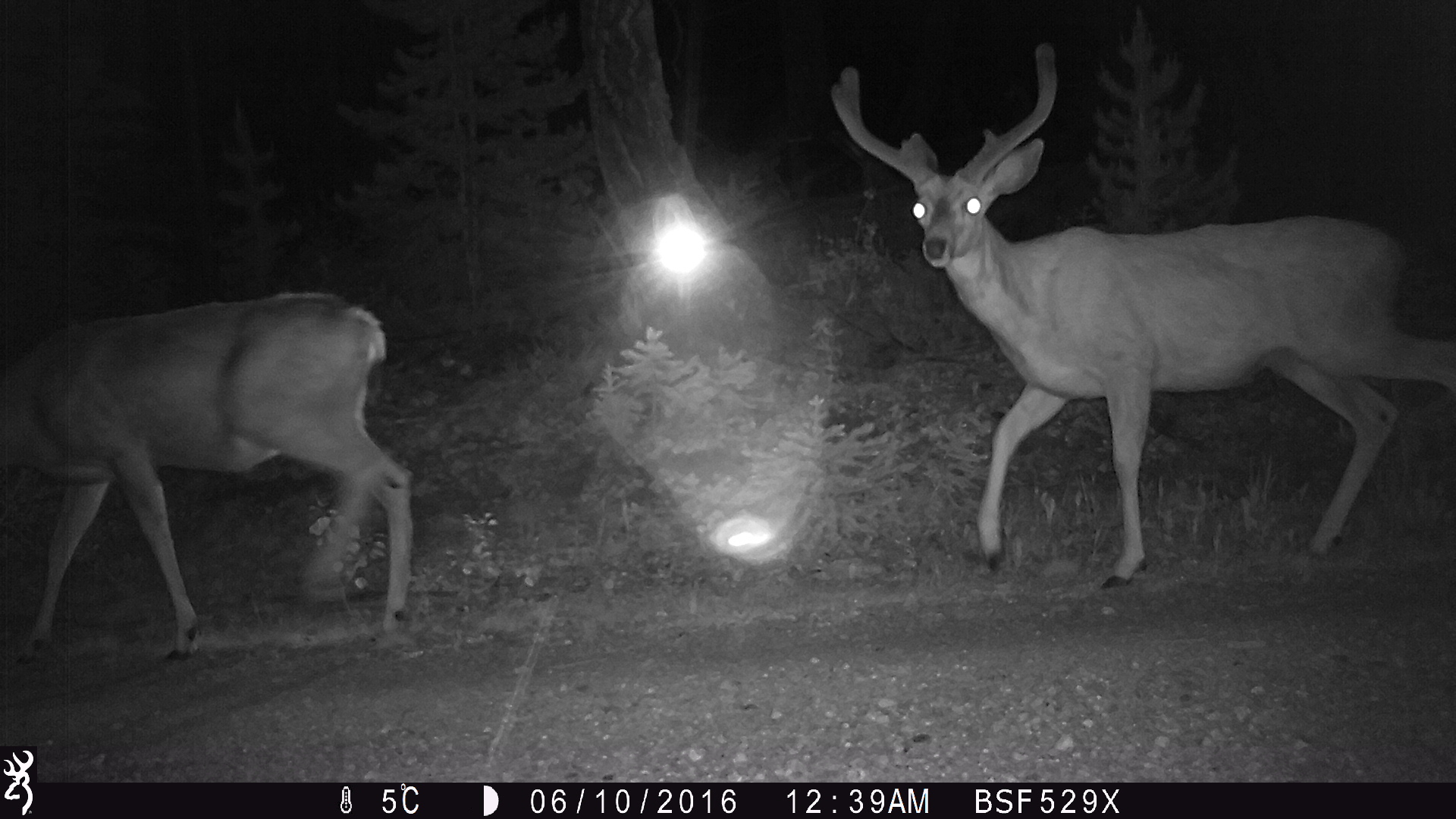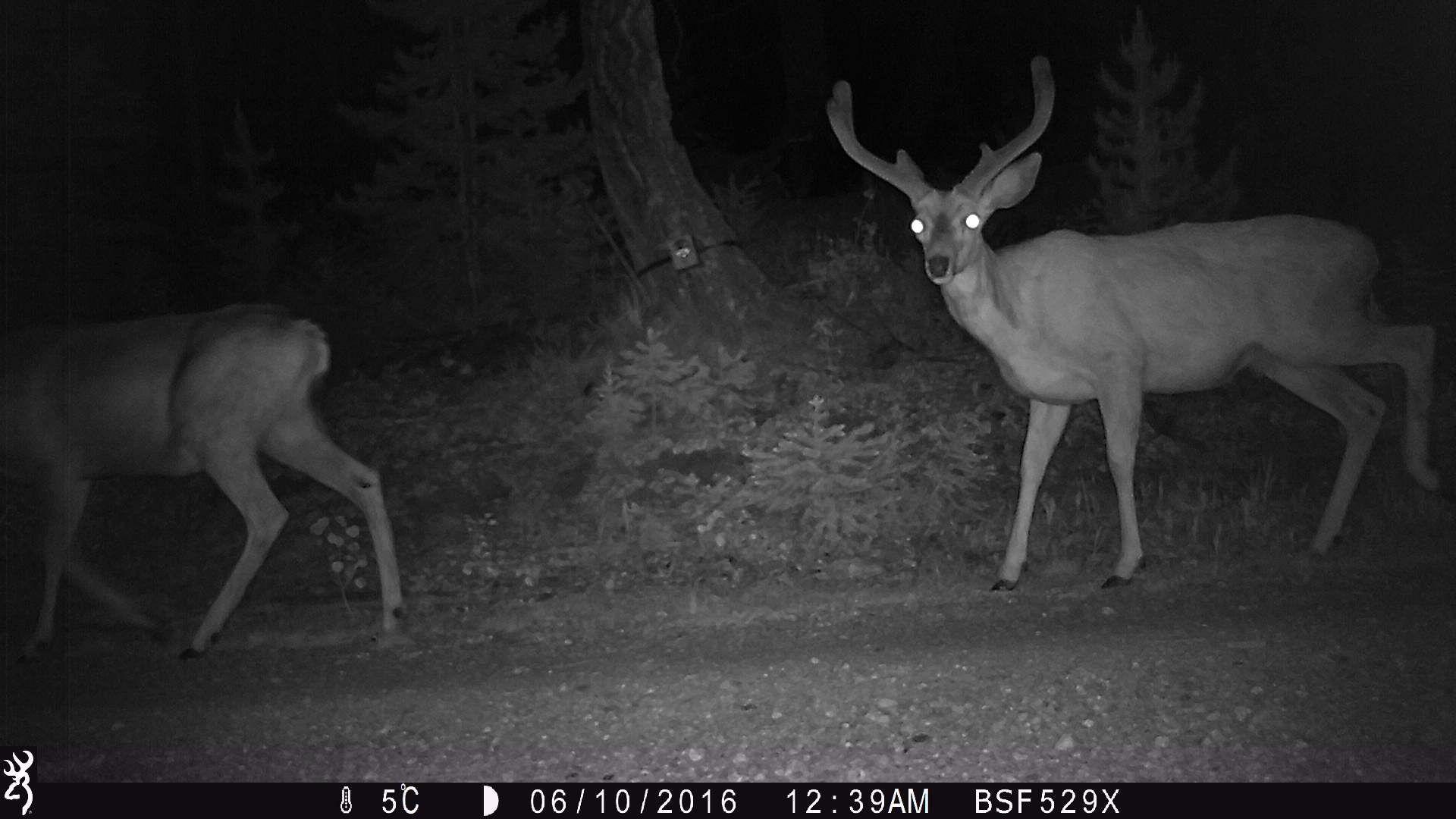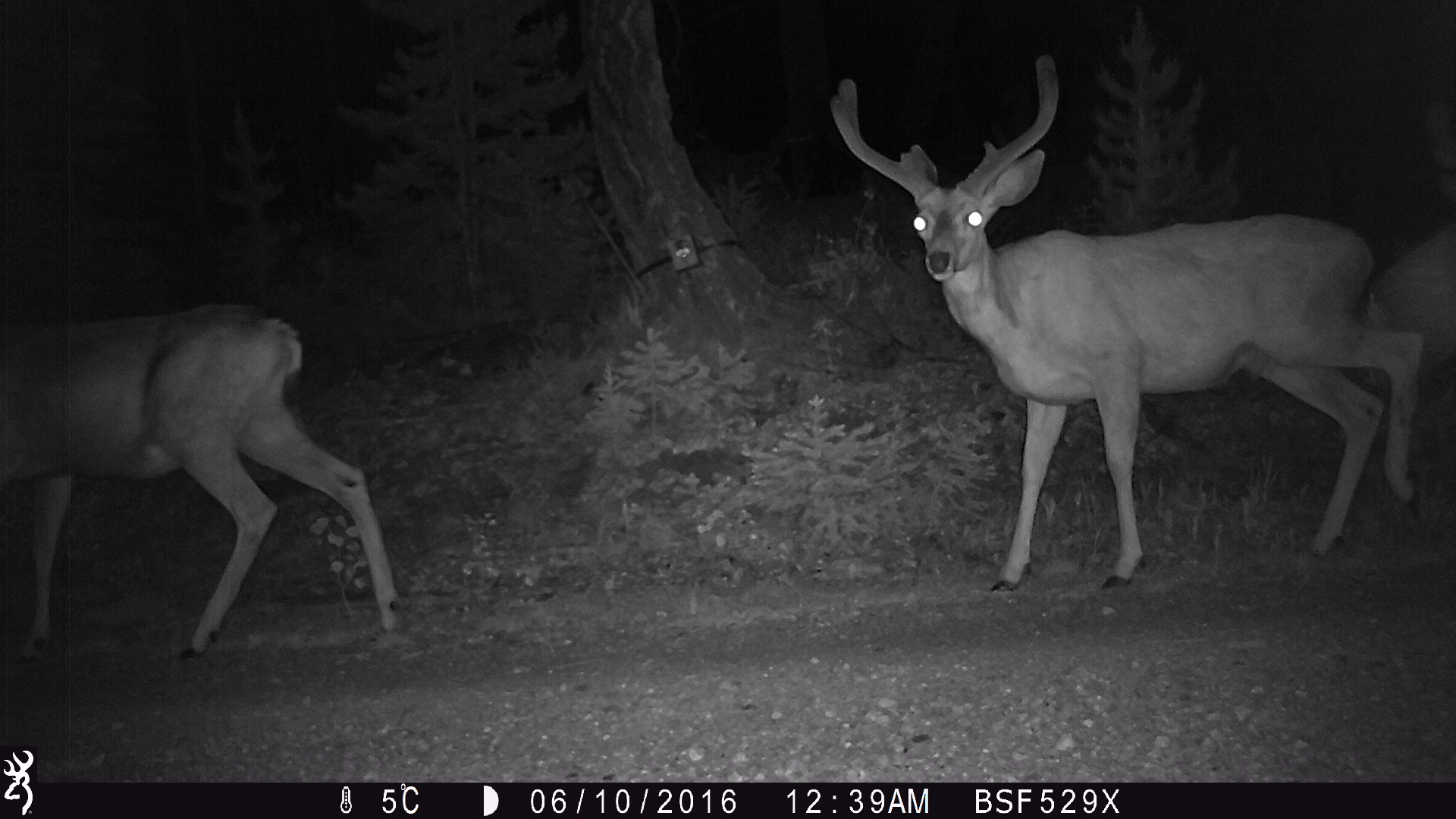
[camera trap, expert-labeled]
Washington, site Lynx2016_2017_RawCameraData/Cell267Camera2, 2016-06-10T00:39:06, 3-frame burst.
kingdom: Animalia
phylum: Chordata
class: Mammalia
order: Artiodactyla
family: Cervidae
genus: Odocoileus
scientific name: Odocoileus hemionus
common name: mule deer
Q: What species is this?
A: Odocoileus hemionus (mule deer).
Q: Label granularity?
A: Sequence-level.